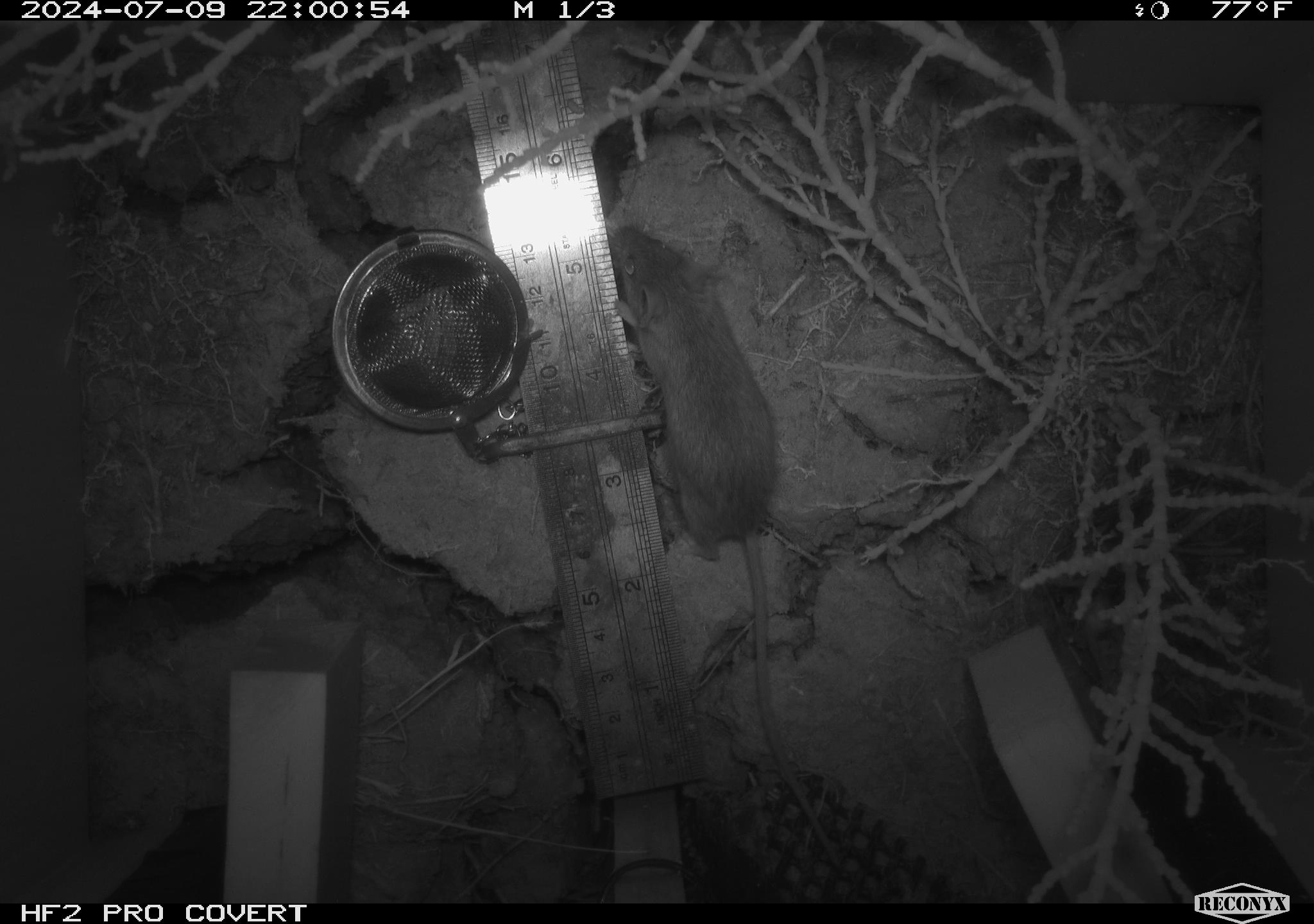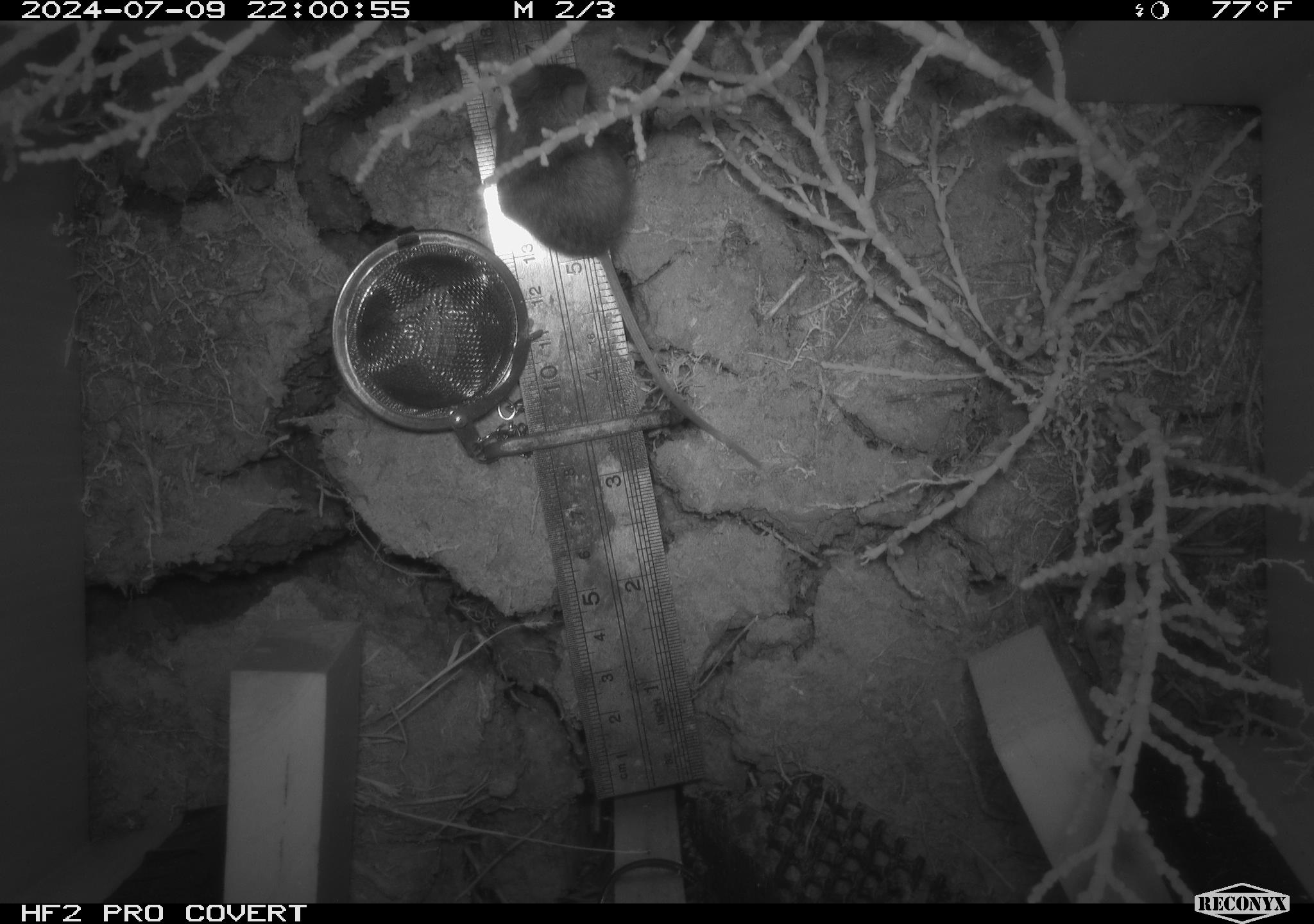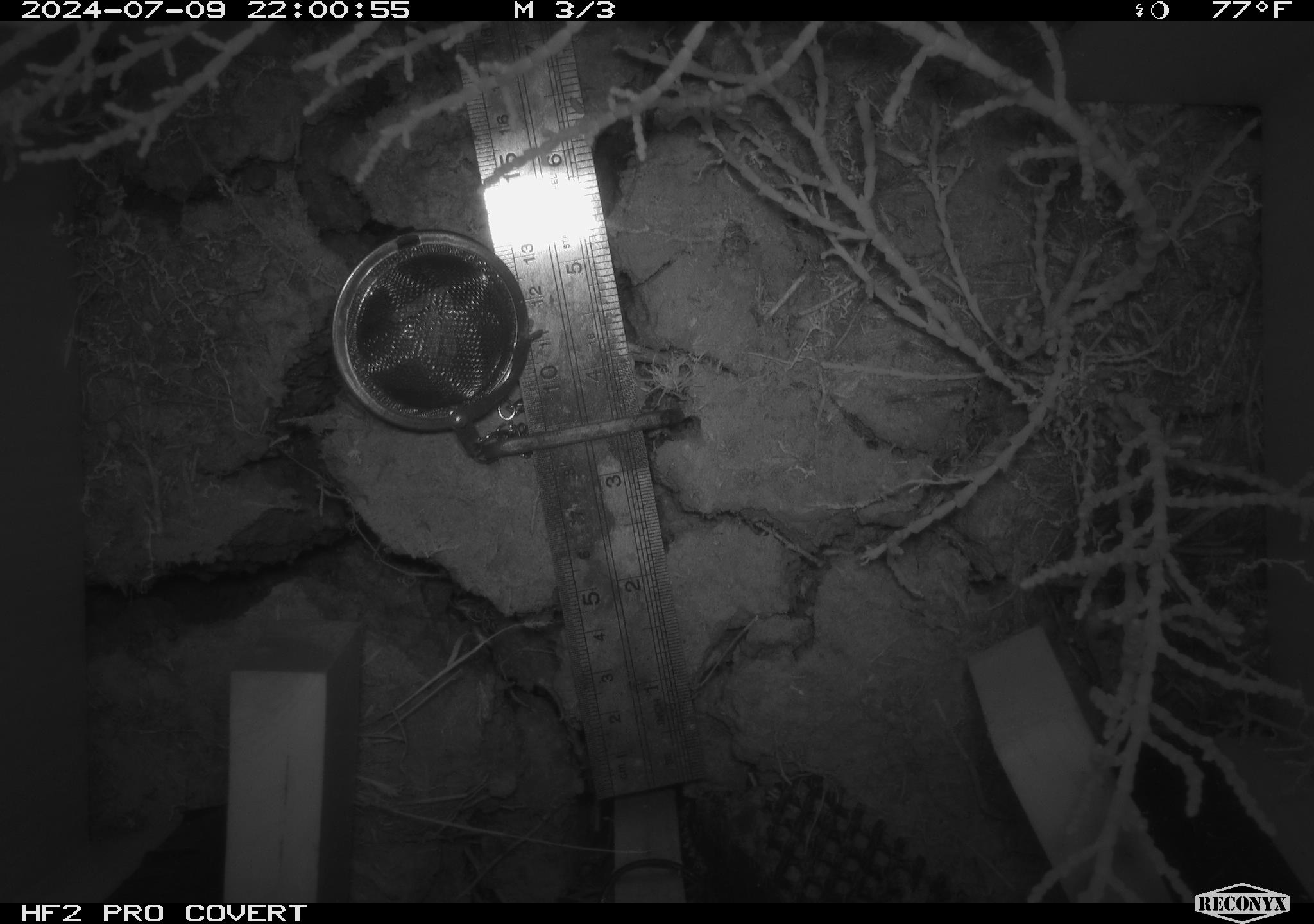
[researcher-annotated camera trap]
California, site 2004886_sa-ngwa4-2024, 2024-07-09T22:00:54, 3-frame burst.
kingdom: Animalia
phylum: Chordata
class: Mammalia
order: Rodentia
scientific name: Rodentia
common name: mouse species